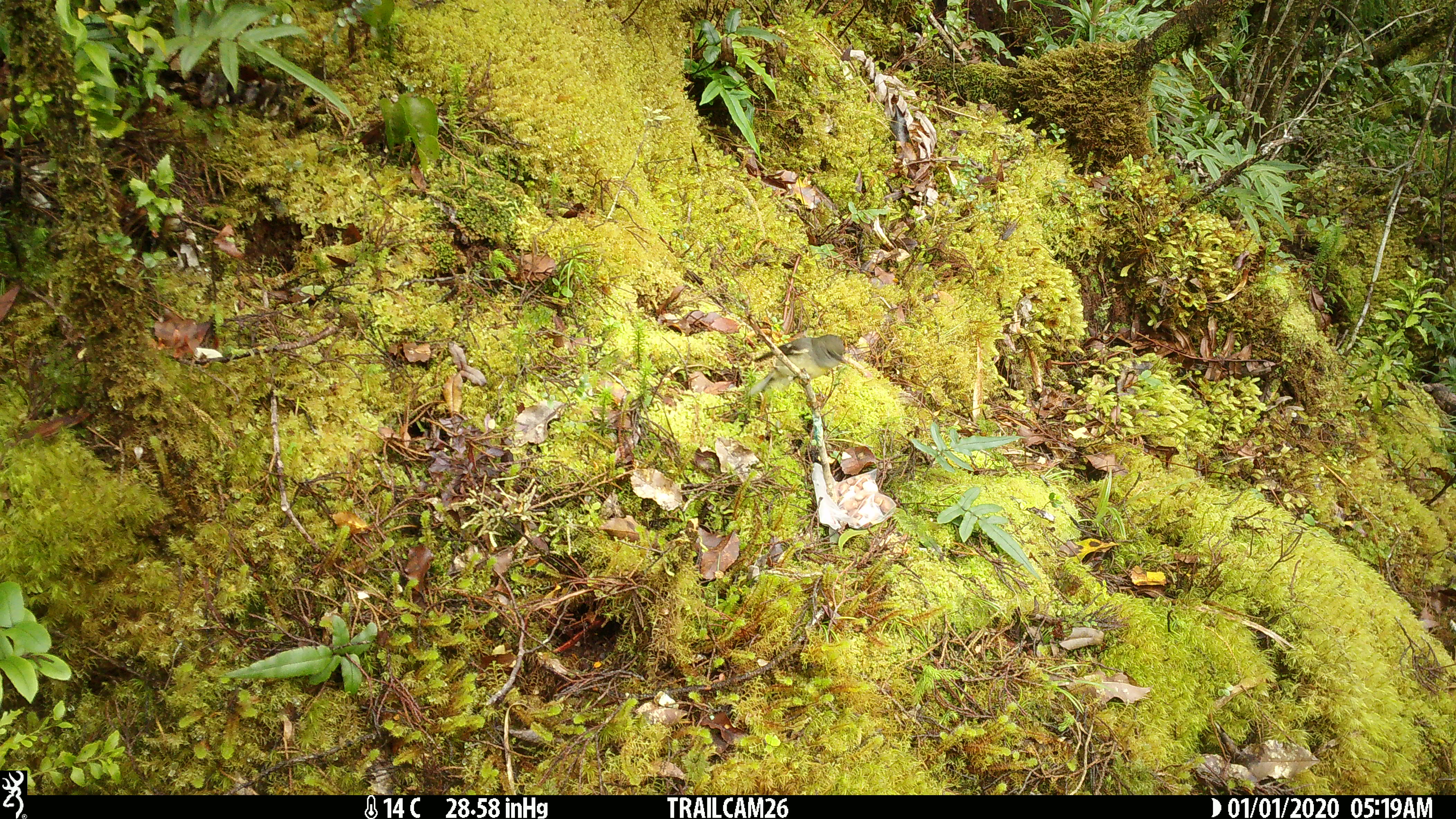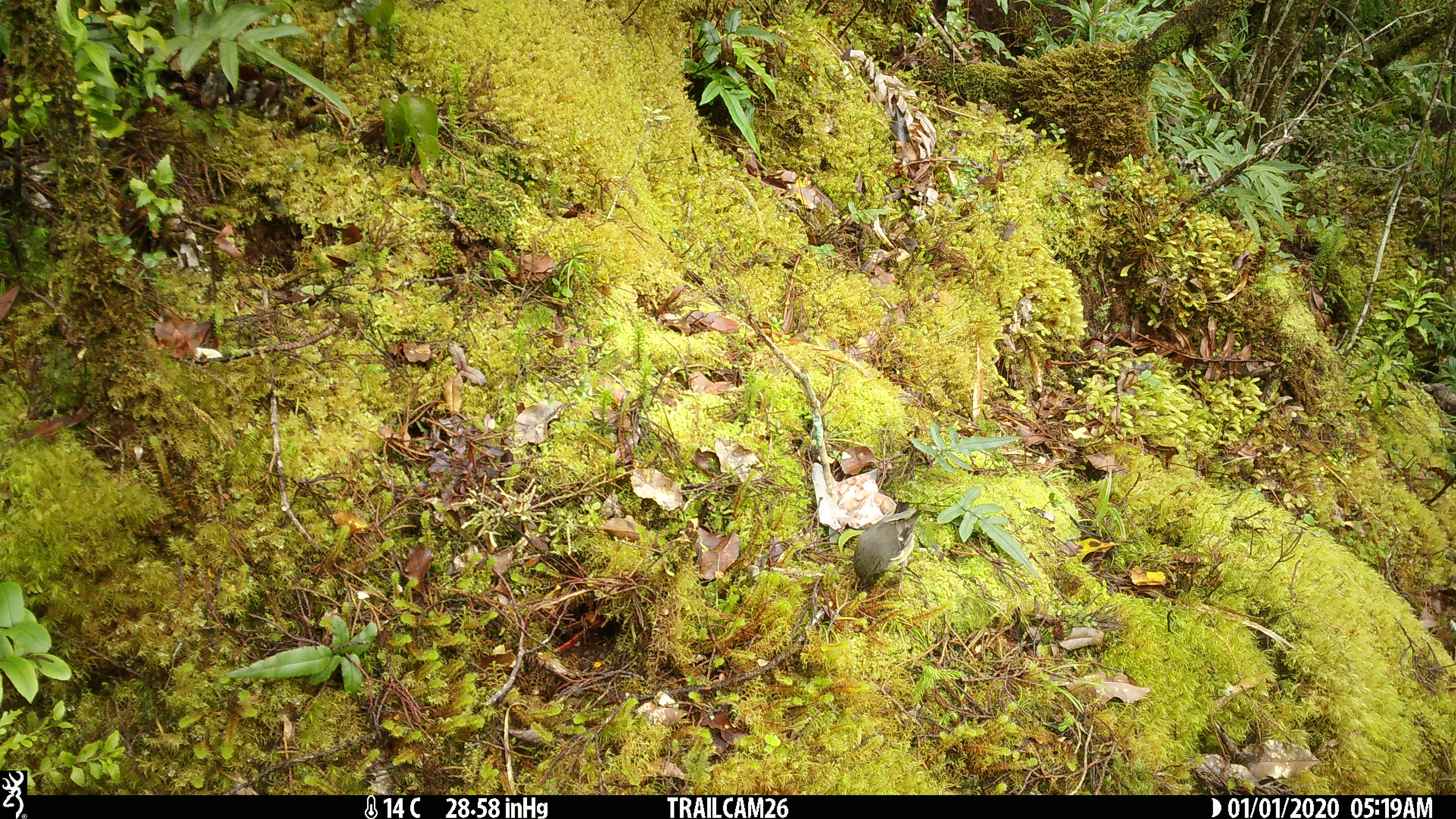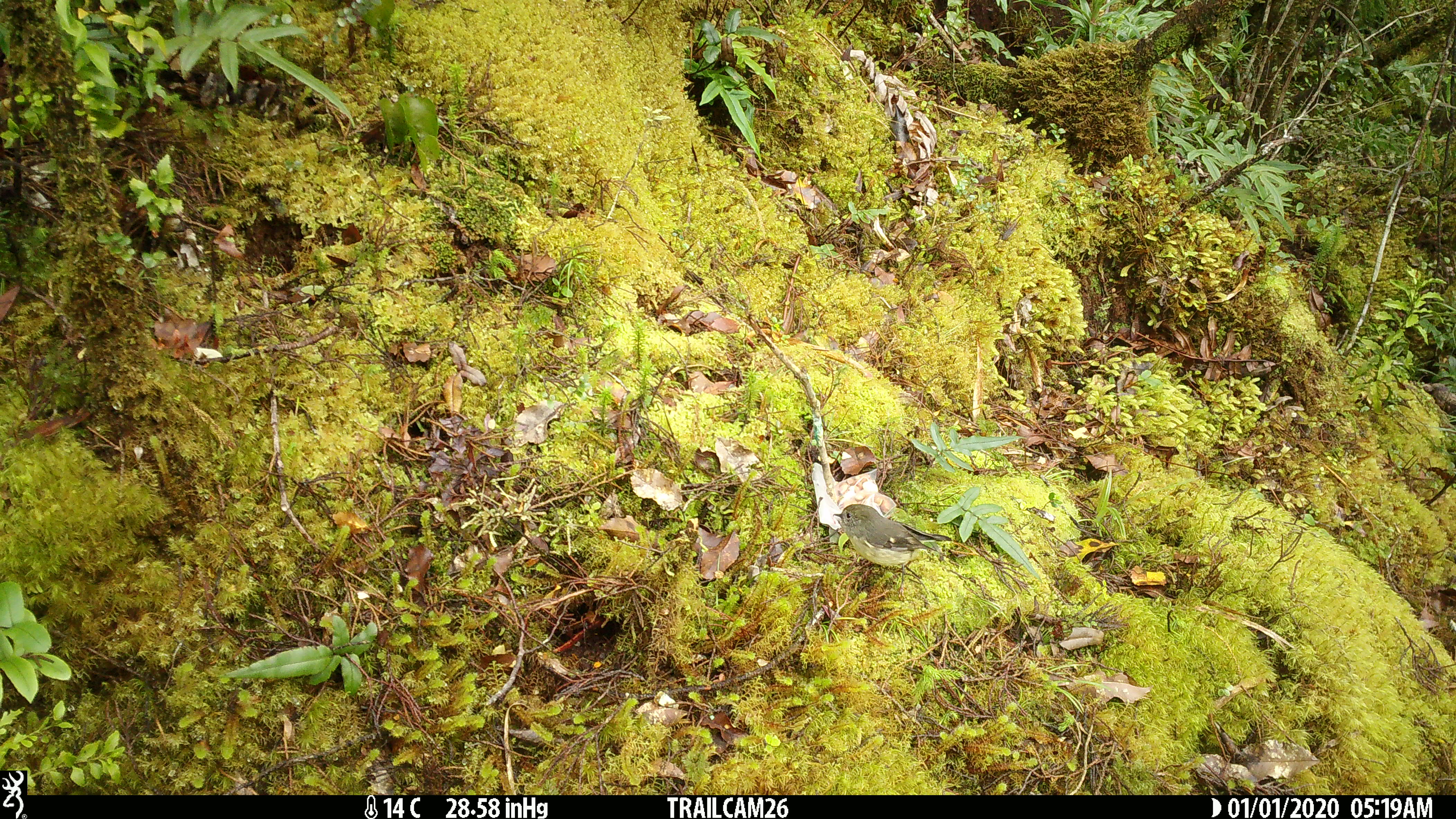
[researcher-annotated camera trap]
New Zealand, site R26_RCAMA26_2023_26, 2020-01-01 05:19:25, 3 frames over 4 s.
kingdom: Animalia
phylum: Chordata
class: Aves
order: Passeriformes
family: Petroicidae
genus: Petroica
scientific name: Petroica macrocephala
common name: tomtit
Tomtit (Petroica macrocephala).